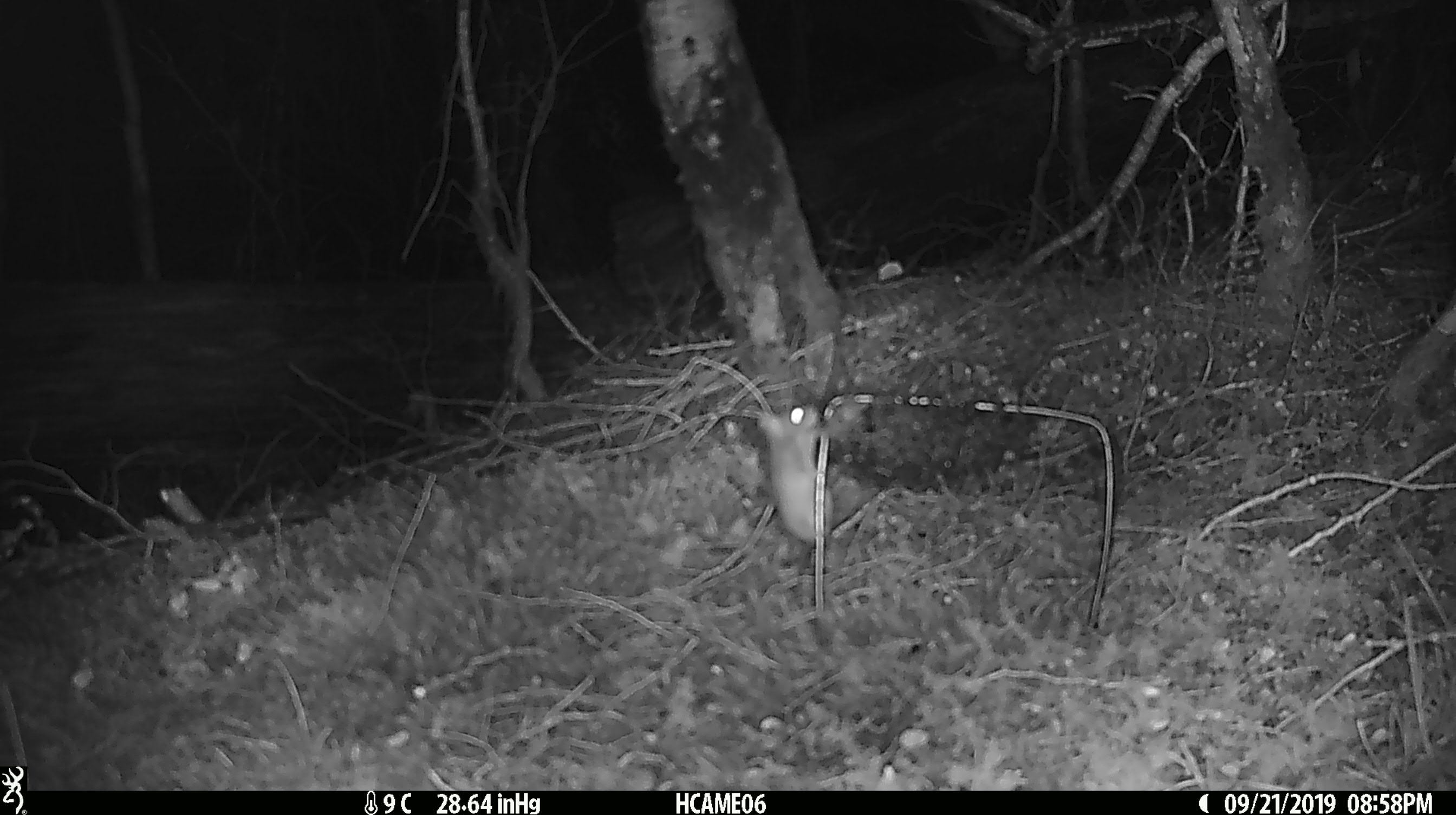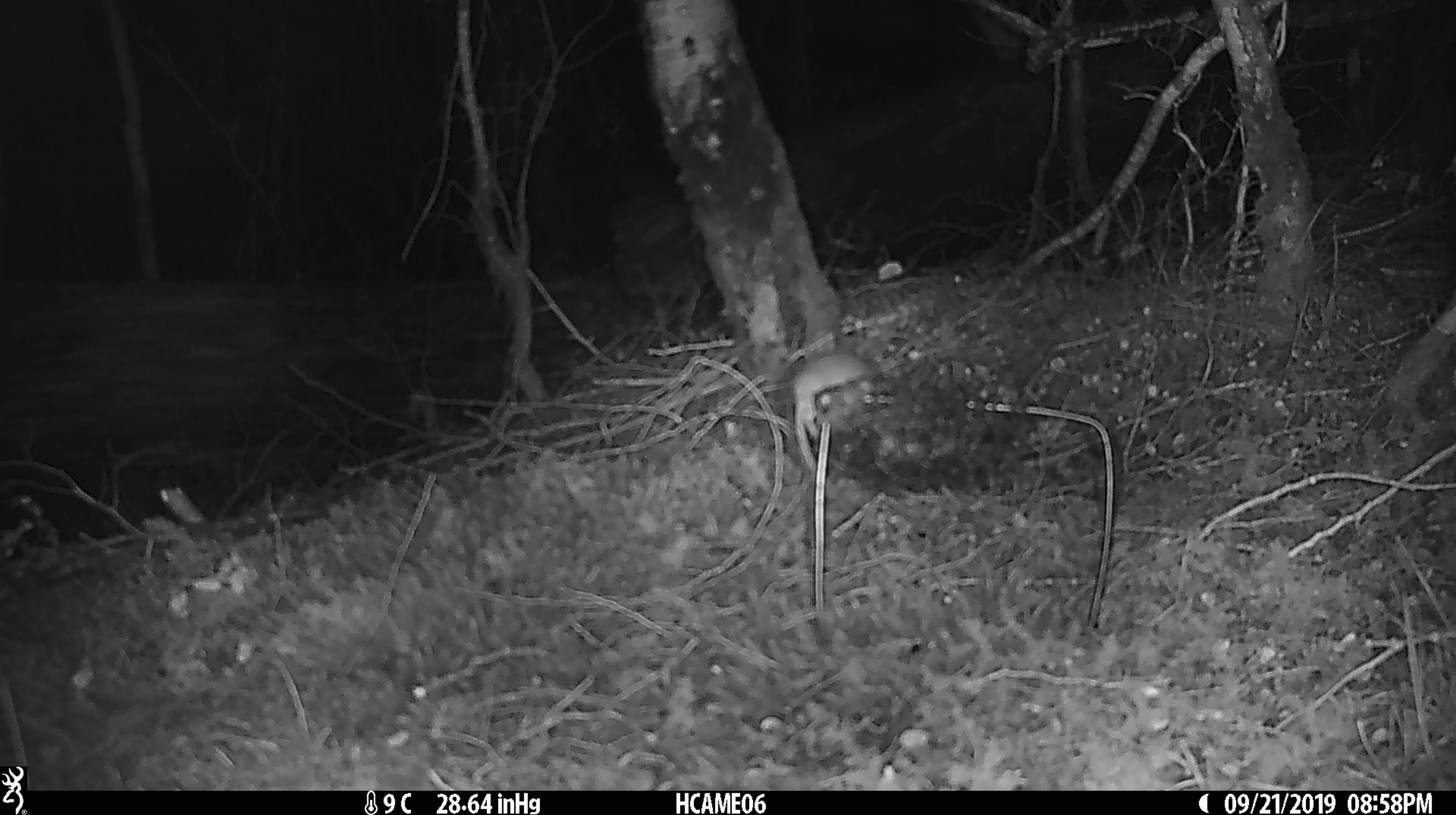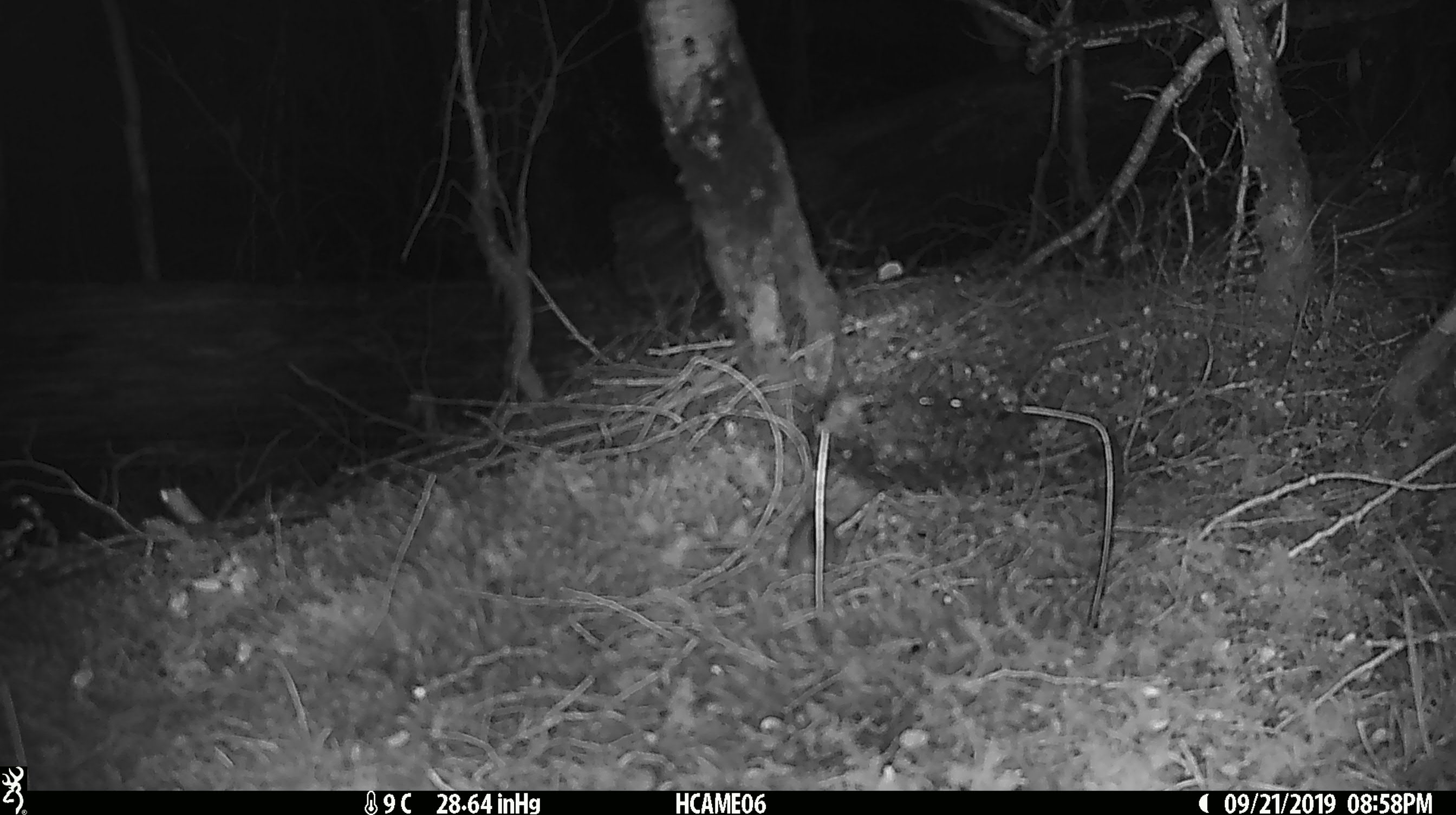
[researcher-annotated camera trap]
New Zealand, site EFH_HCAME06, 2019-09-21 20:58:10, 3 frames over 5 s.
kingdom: Animalia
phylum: Chordata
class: Mammalia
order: Rodentia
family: Muridae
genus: Mus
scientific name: Mus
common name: mouse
Mouse (Mus).